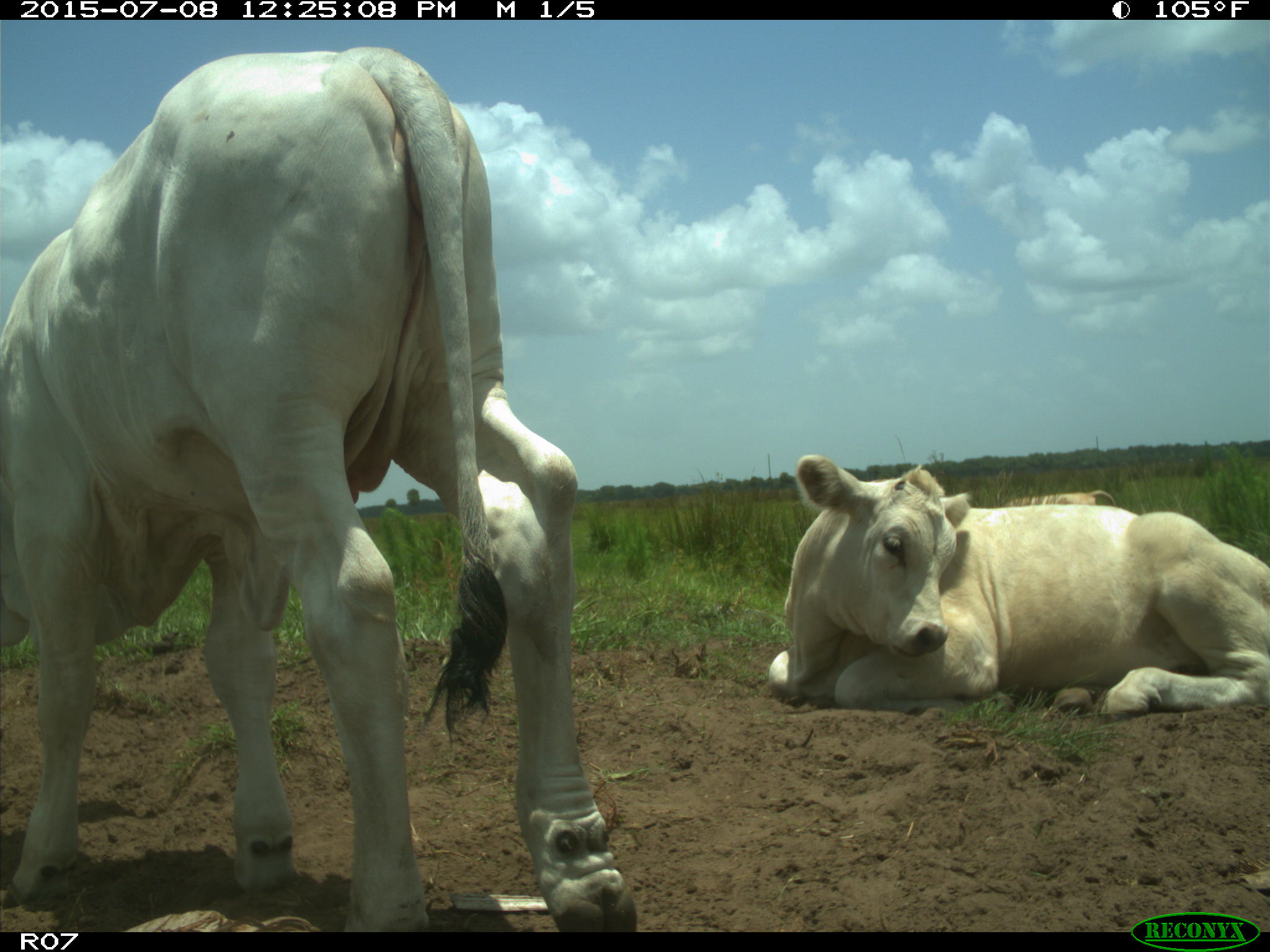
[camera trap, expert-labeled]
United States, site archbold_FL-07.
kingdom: Animalia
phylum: Chordata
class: Mammalia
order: Artiodactyla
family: Bovidae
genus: Bos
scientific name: Bos taurus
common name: domestic cow